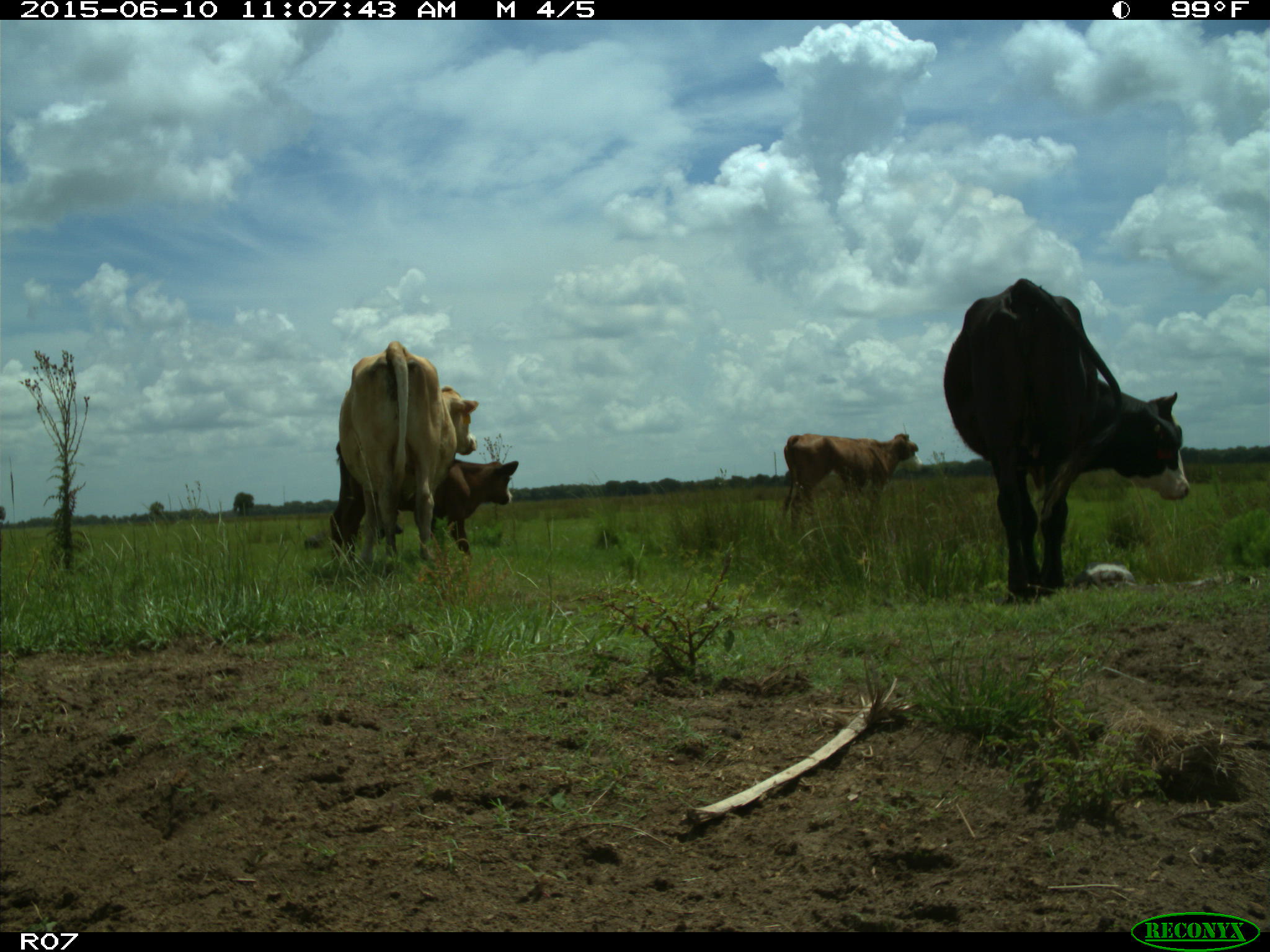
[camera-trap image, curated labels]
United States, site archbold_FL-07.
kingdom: Animalia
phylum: Chordata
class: Mammalia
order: Artiodactyla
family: Bovidae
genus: Bos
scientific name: Bos taurus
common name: domestic cow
Bos taurus (domestic cow).